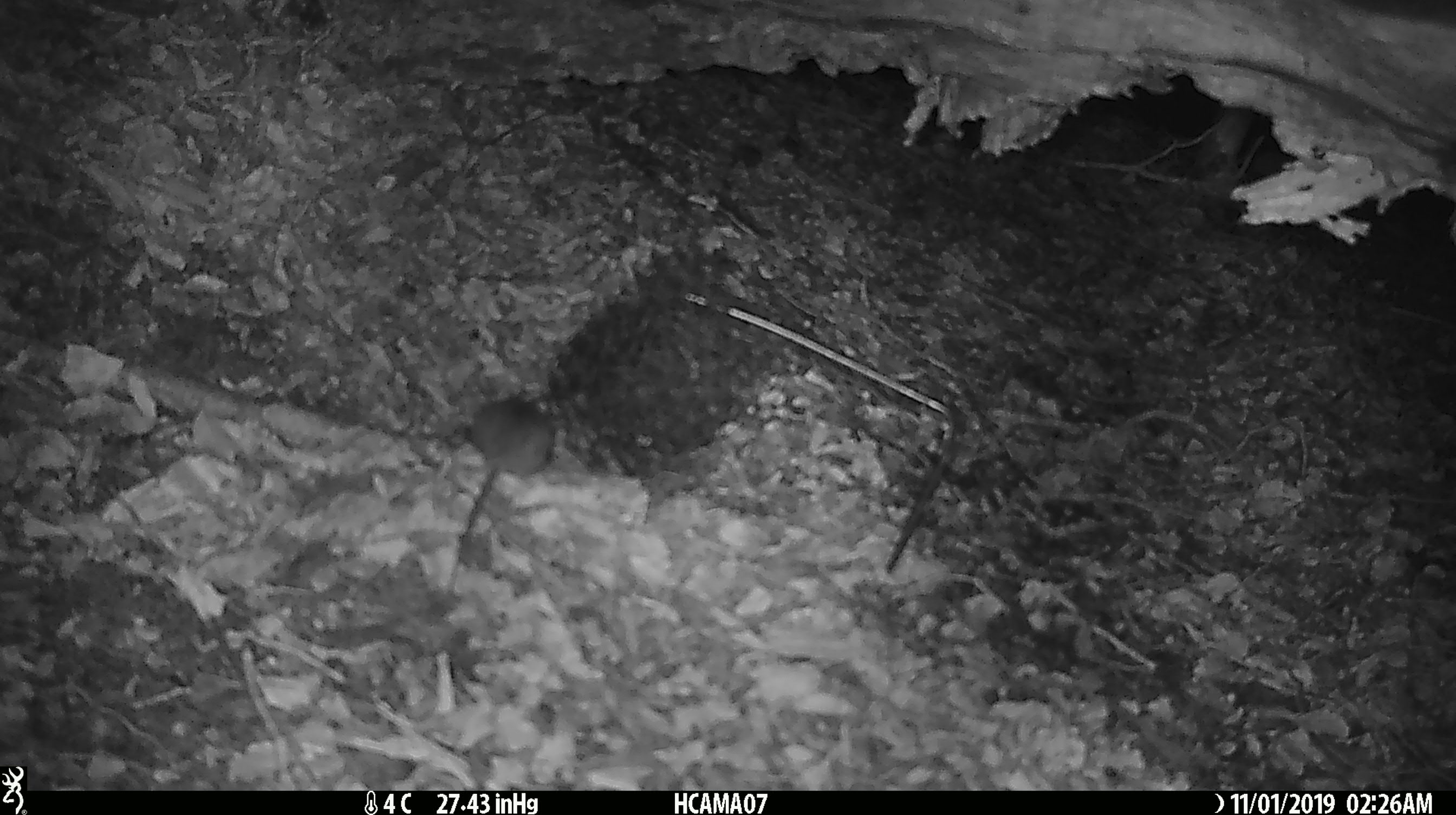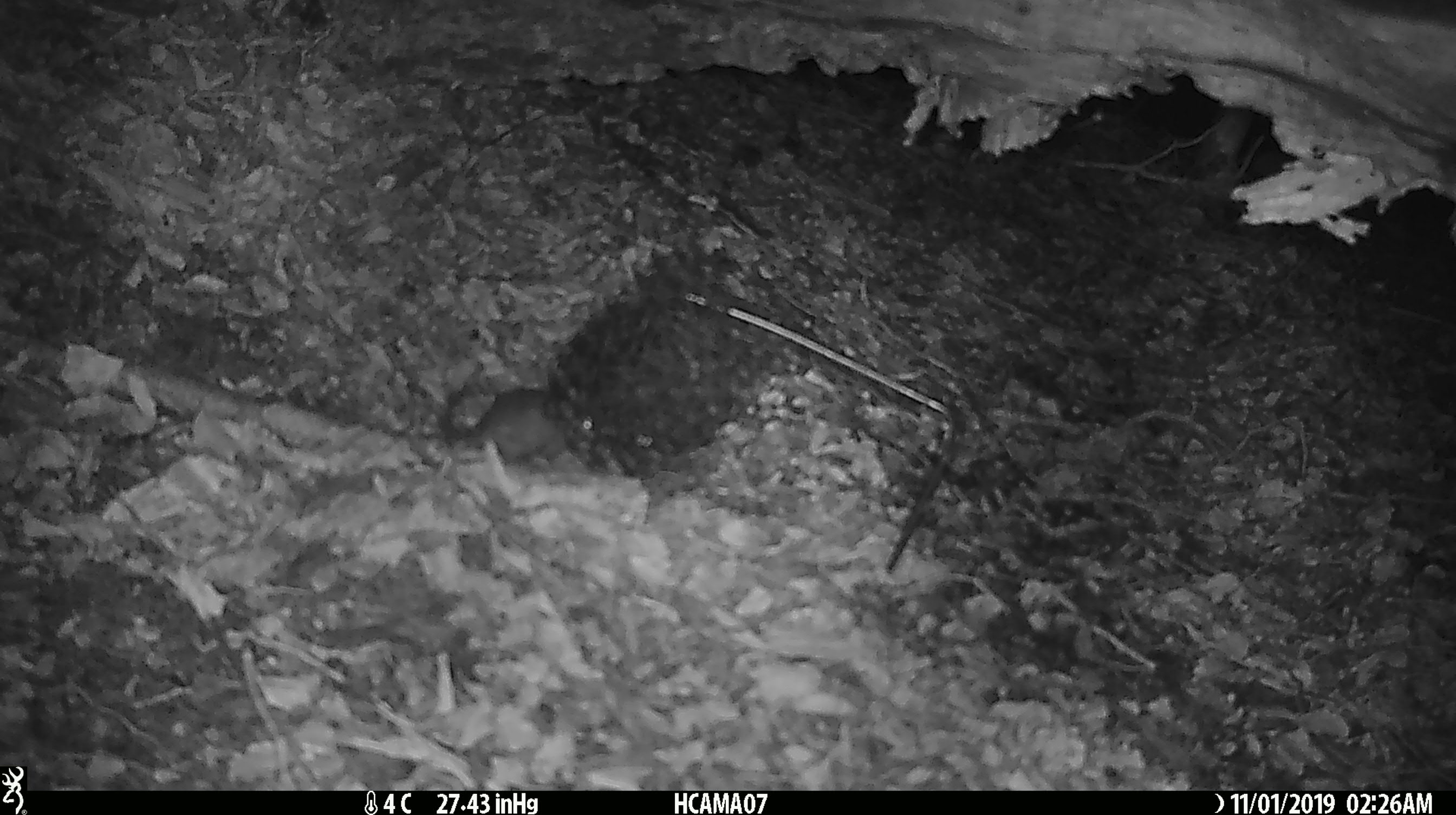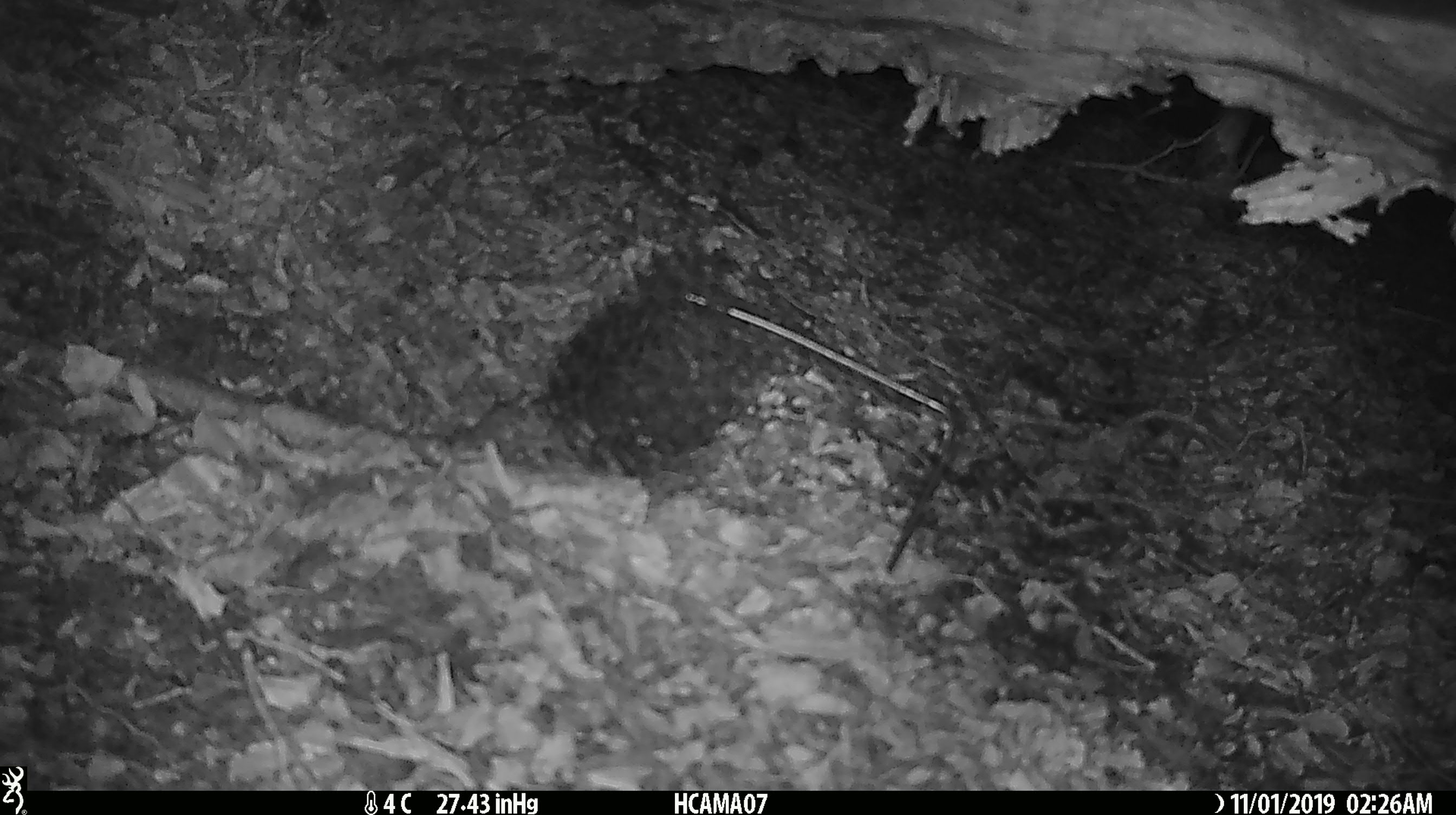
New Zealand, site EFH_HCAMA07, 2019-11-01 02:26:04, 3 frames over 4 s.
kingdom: Animalia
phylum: Chordata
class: Mammalia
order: Rodentia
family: Muridae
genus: Mus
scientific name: Mus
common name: mouse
Mouse (Mus).